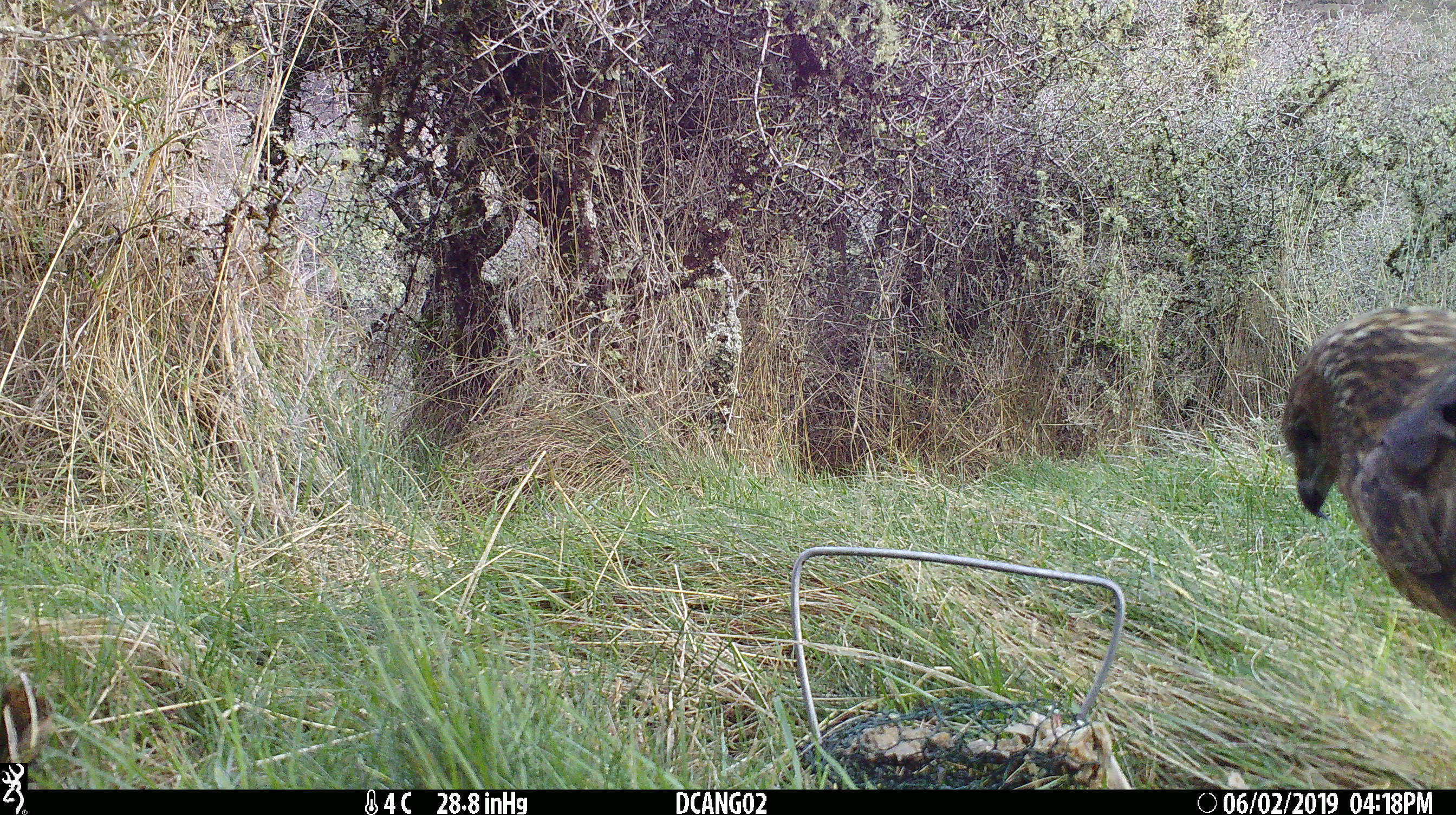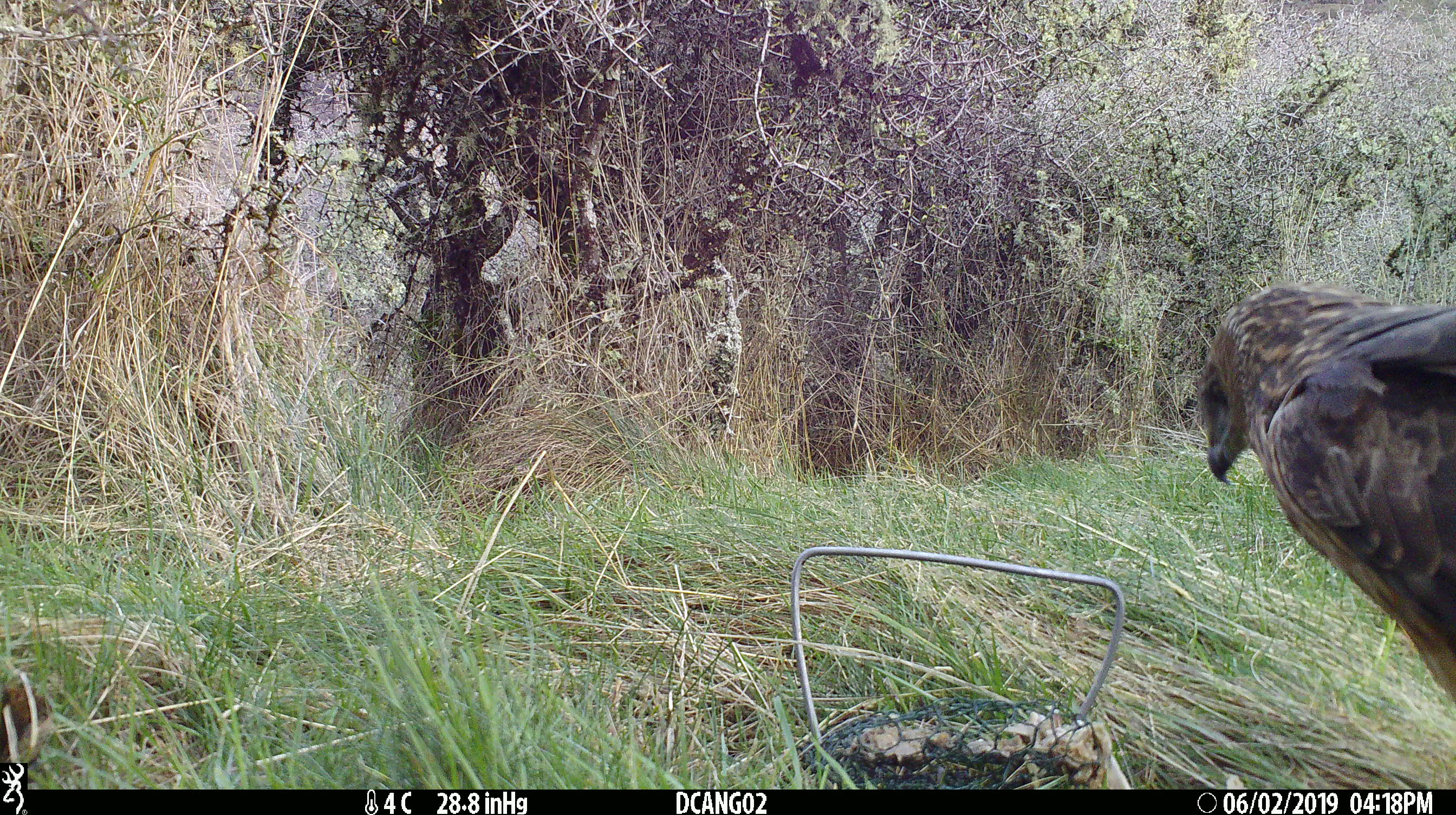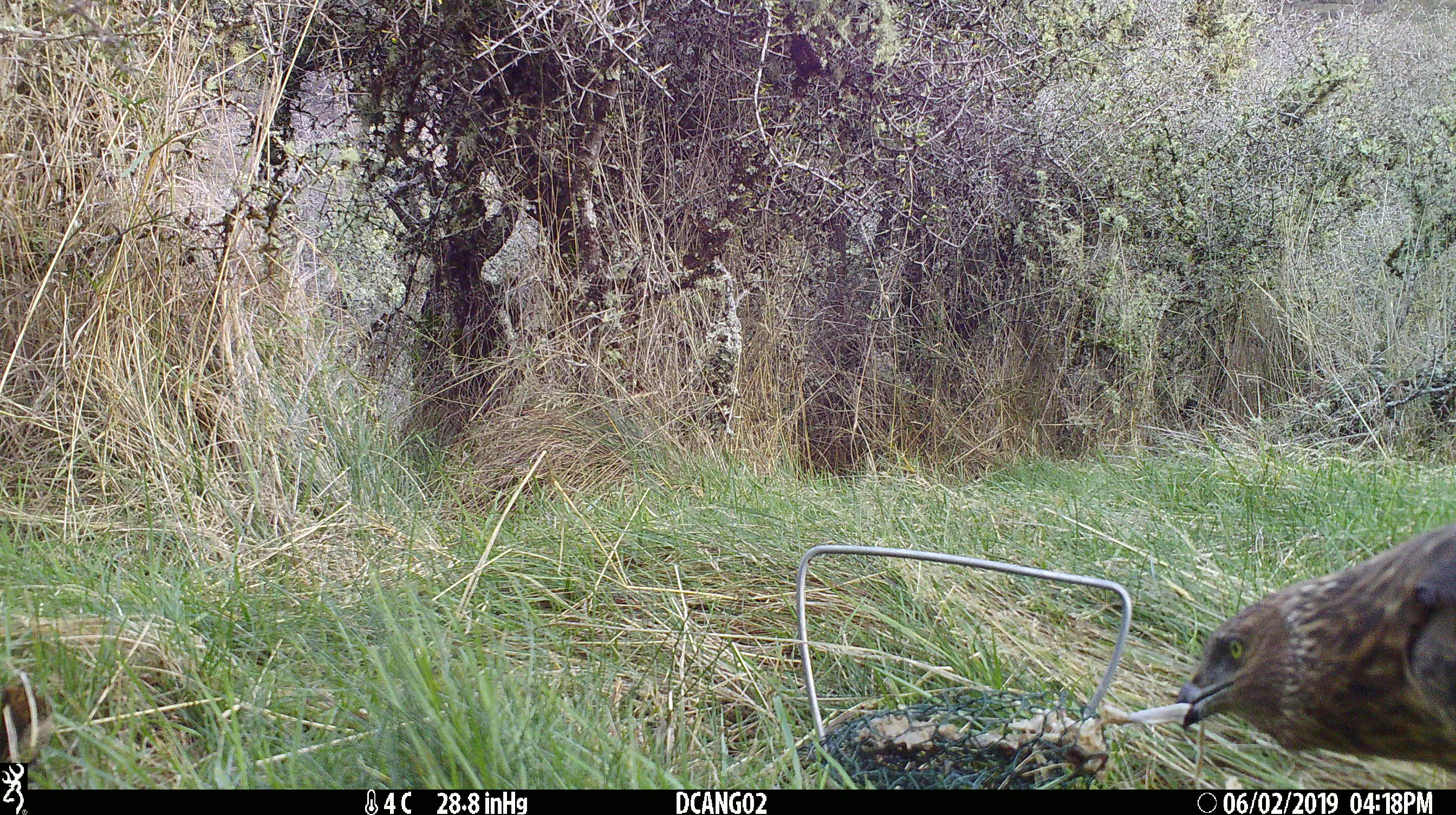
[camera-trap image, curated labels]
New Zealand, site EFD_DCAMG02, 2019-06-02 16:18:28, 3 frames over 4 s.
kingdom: Animalia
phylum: Chordata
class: Aves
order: Accipitriformes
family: Accipitridae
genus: Circus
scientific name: Circus approximans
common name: swamp harrier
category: harrier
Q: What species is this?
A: Harrier (swamp harrier) (Circus approximans).